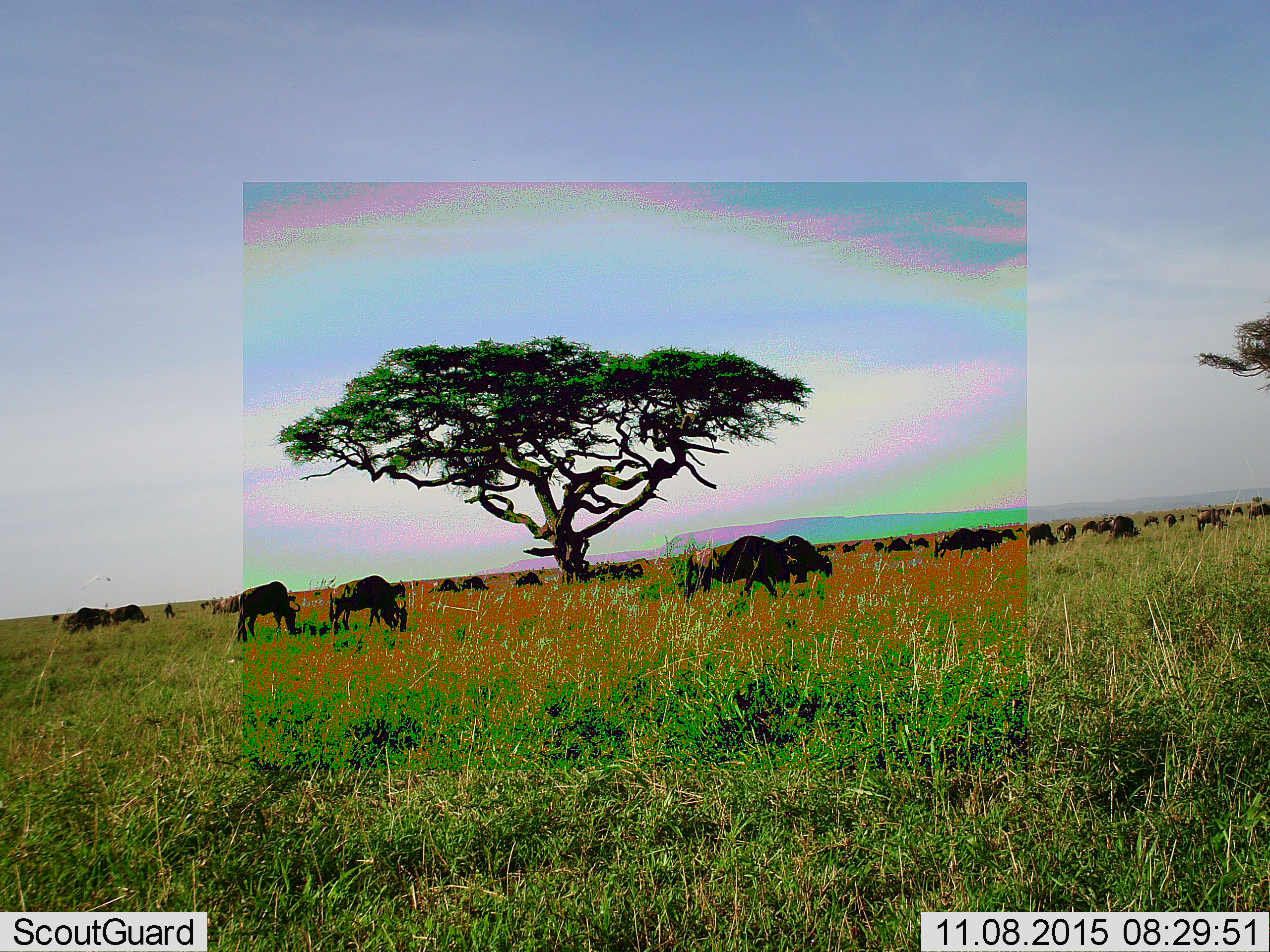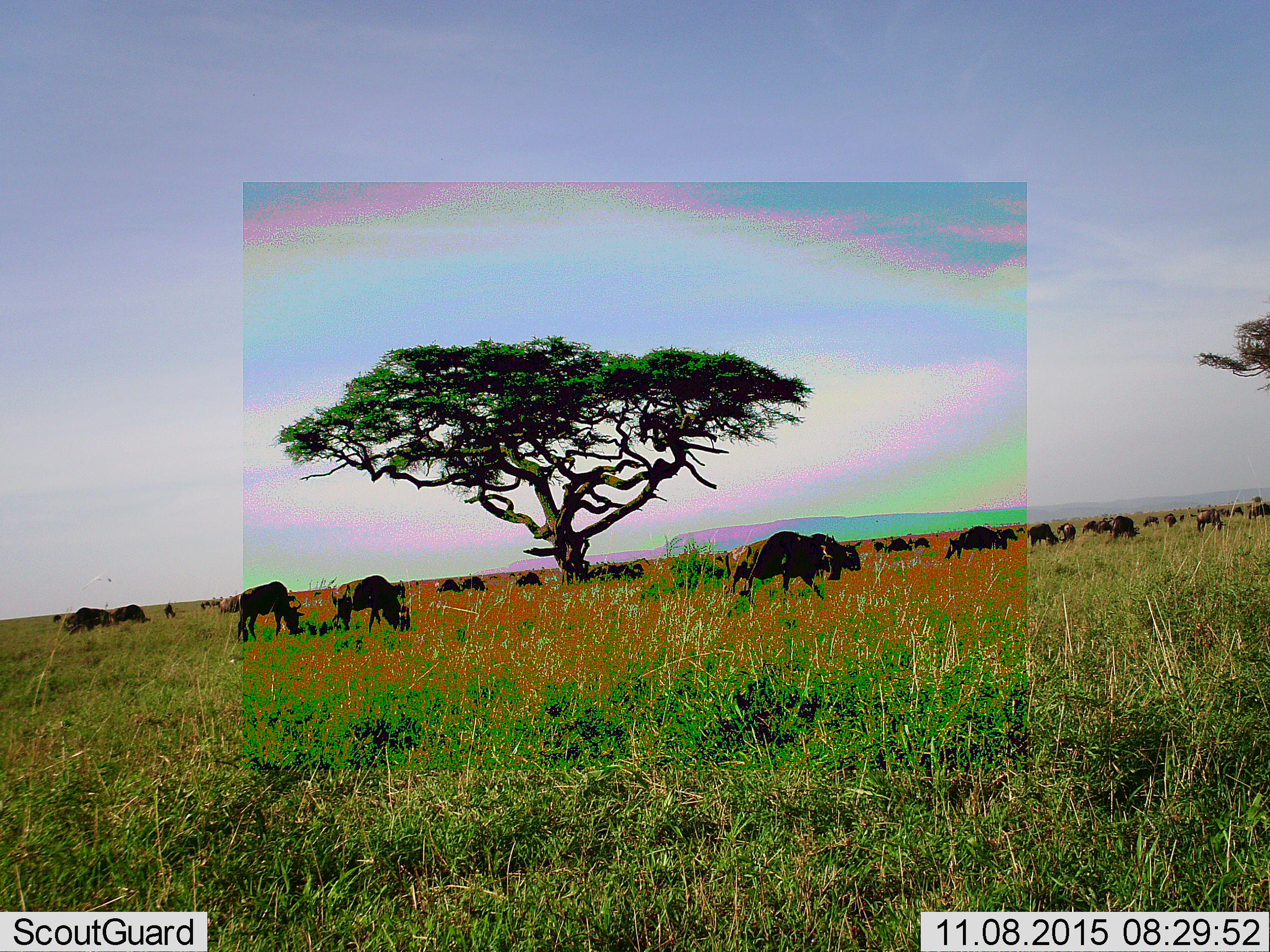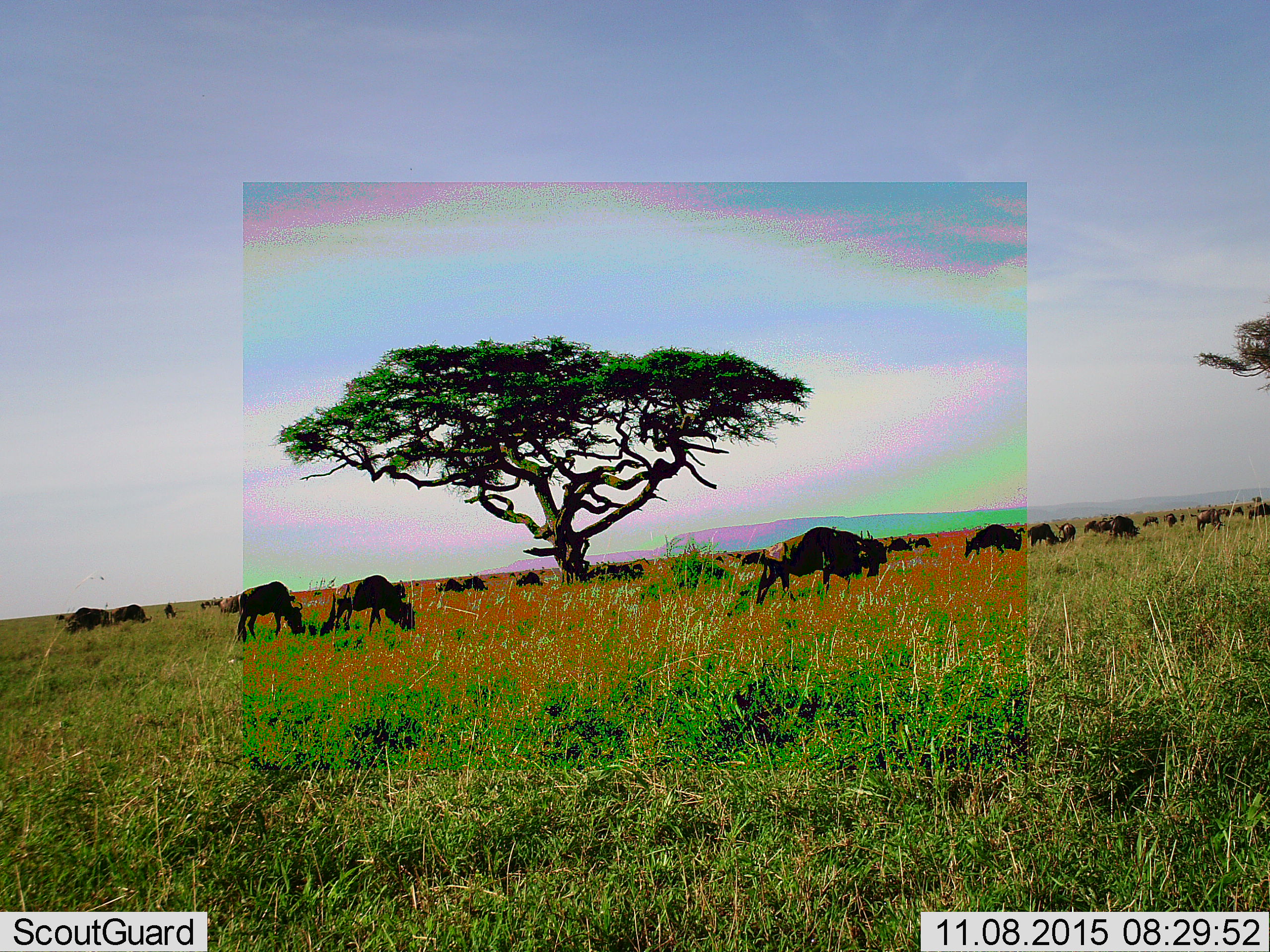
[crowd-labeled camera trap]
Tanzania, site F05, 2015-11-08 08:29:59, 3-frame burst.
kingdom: Animalia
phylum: Chordata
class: Mammalia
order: Artiodactyla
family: Bovidae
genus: Connochaetes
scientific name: Connochaetes taurinus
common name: blue wildebeest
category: wildebeest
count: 11-50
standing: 50%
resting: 7%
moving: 79%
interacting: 0%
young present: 7%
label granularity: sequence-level